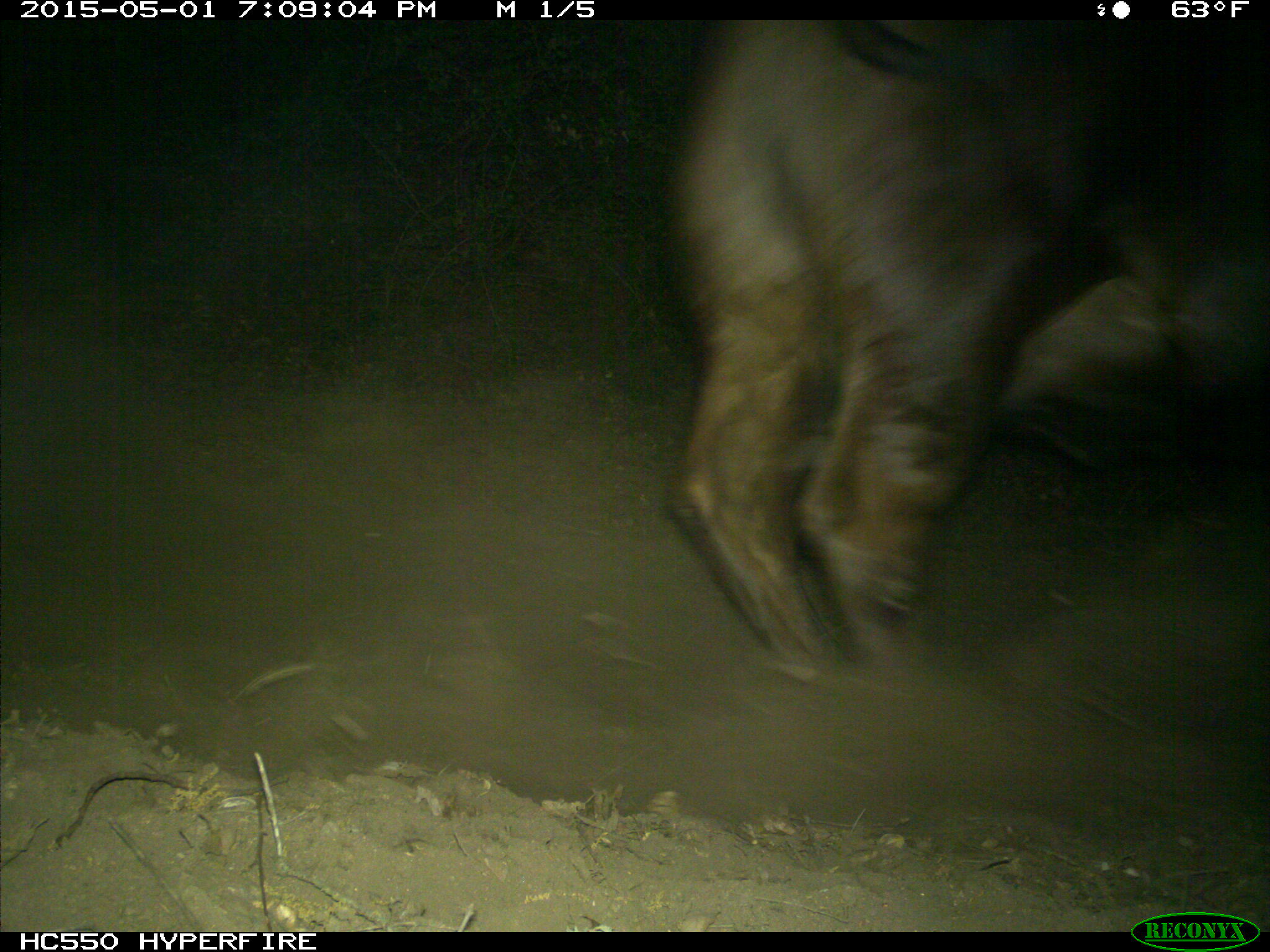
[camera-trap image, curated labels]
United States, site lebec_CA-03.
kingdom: Animalia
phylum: Chordata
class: Mammalia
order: Artiodactyla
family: Bovidae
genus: Bos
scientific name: Bos taurus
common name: domestic cow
Bos taurus (domestic cow).